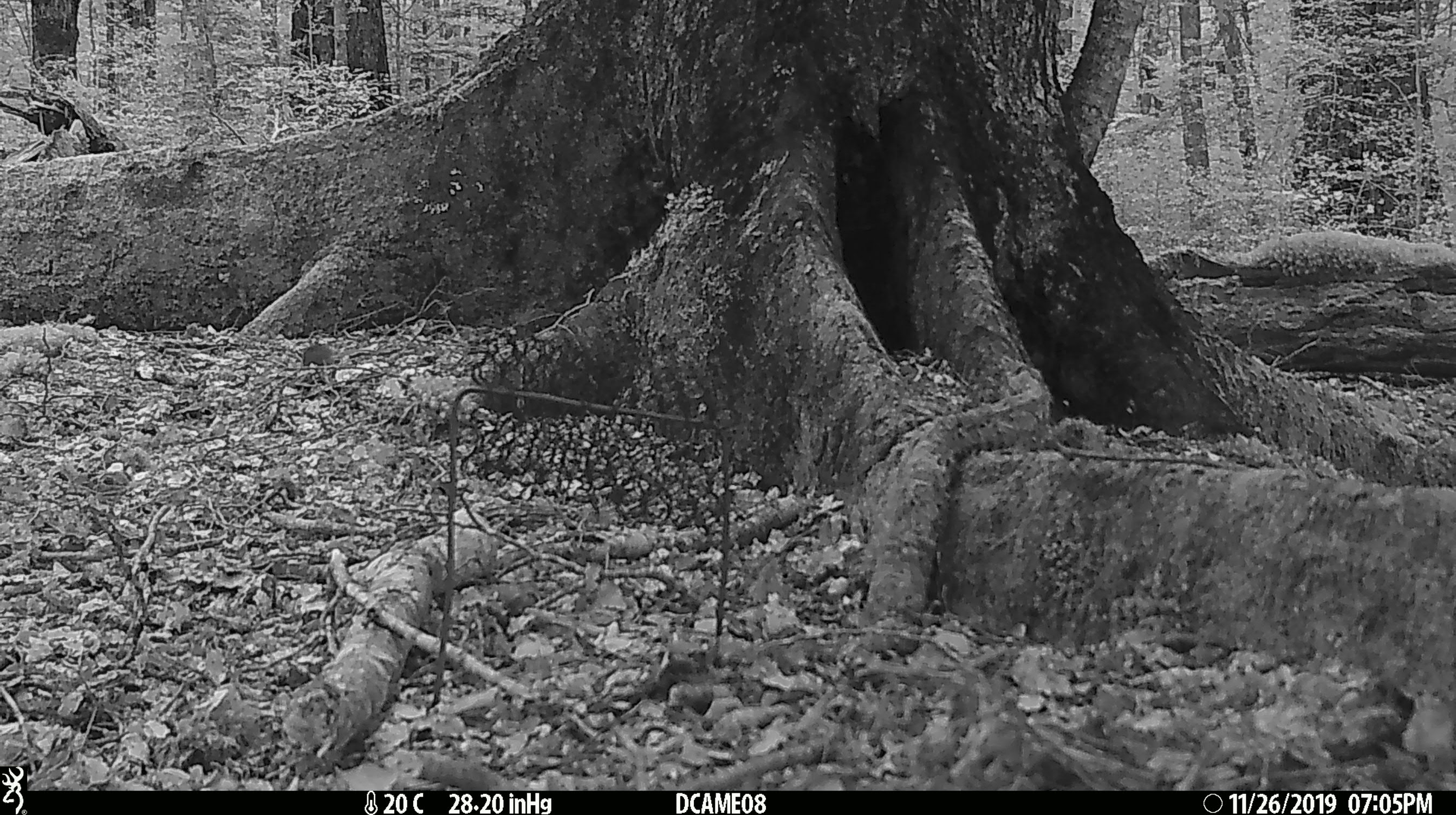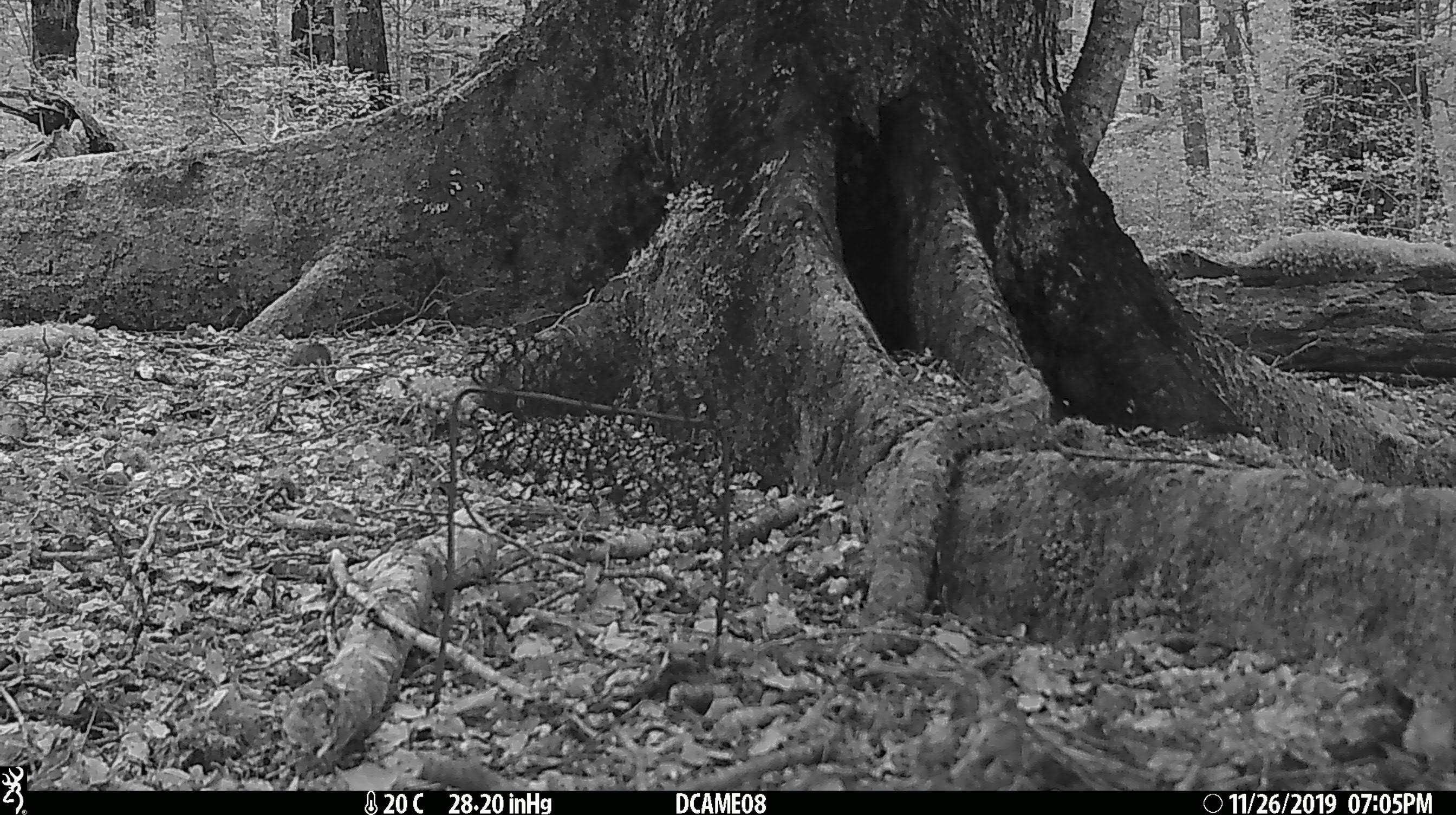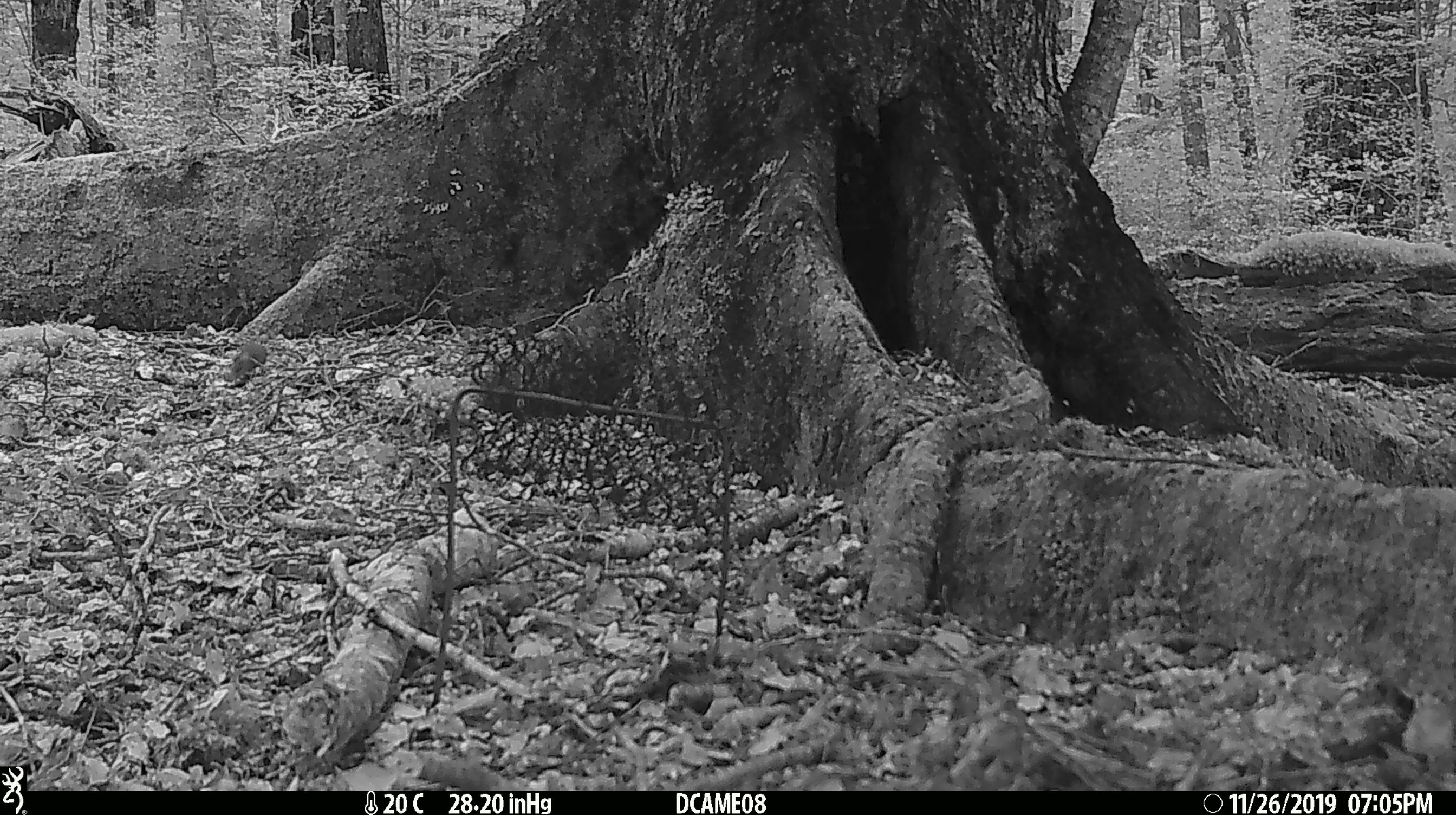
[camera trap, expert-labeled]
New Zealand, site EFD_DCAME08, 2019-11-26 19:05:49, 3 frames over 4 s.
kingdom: Animalia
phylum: Chordata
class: Mammalia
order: Rodentia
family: Muridae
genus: Mus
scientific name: Mus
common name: mouse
Mouse (Mus).